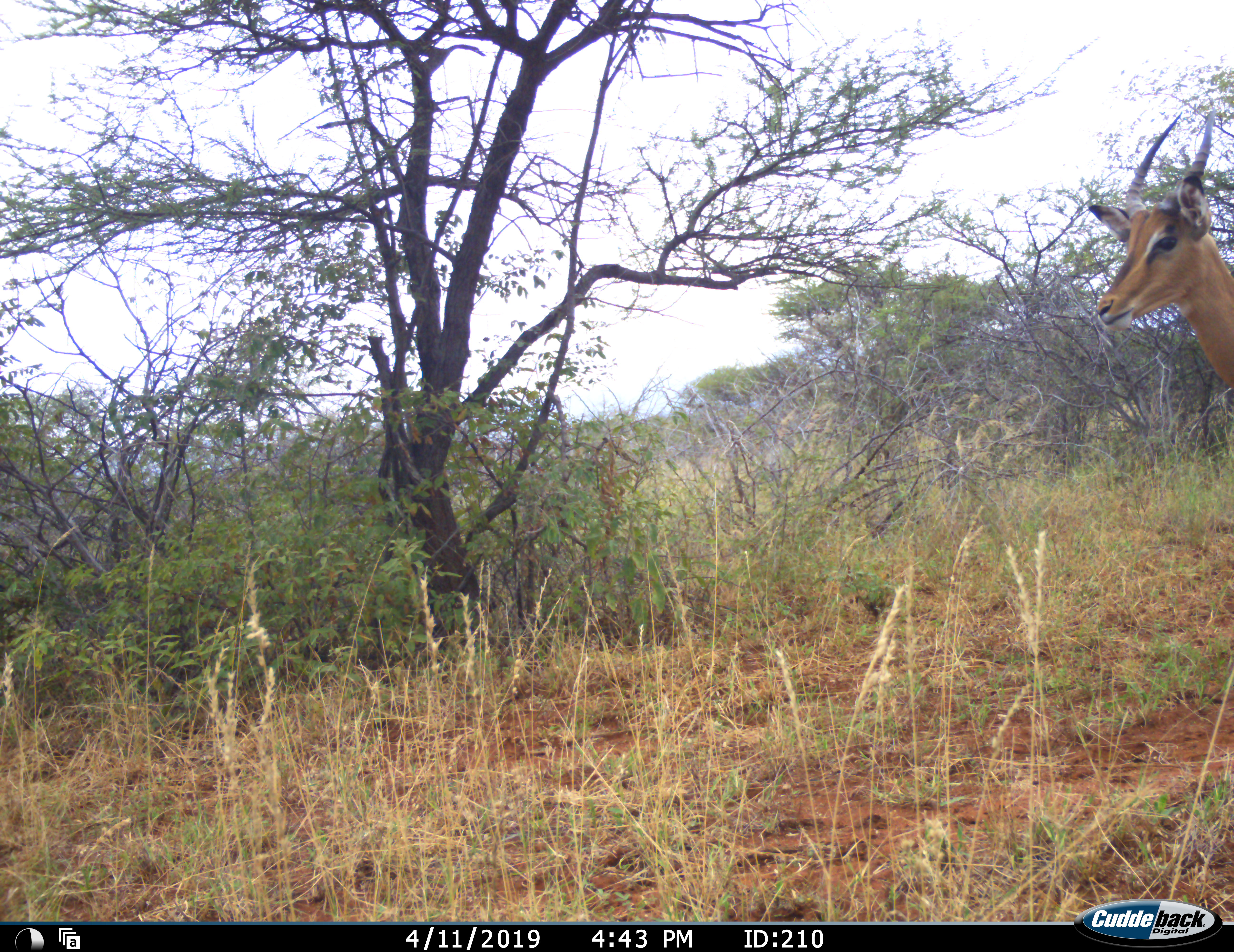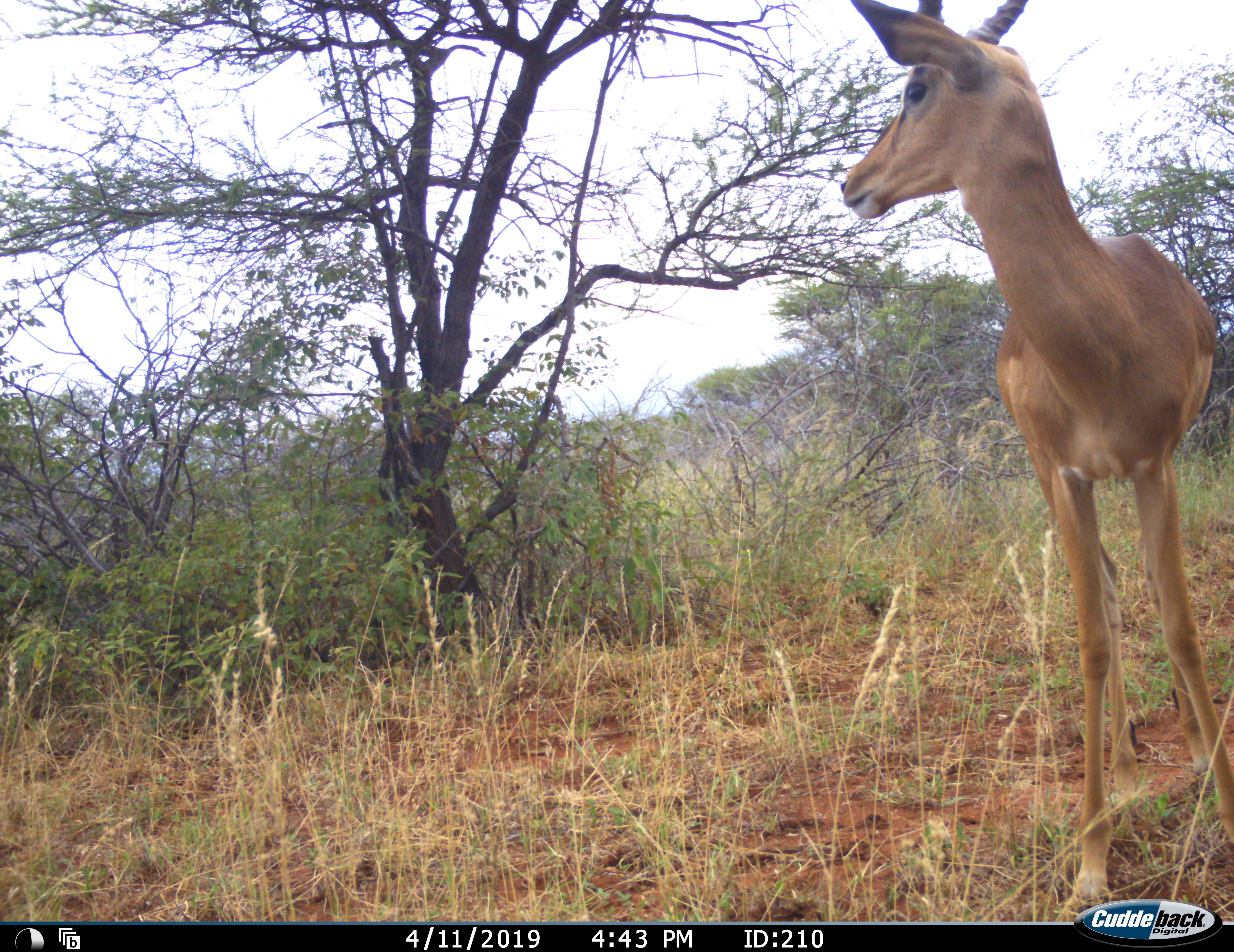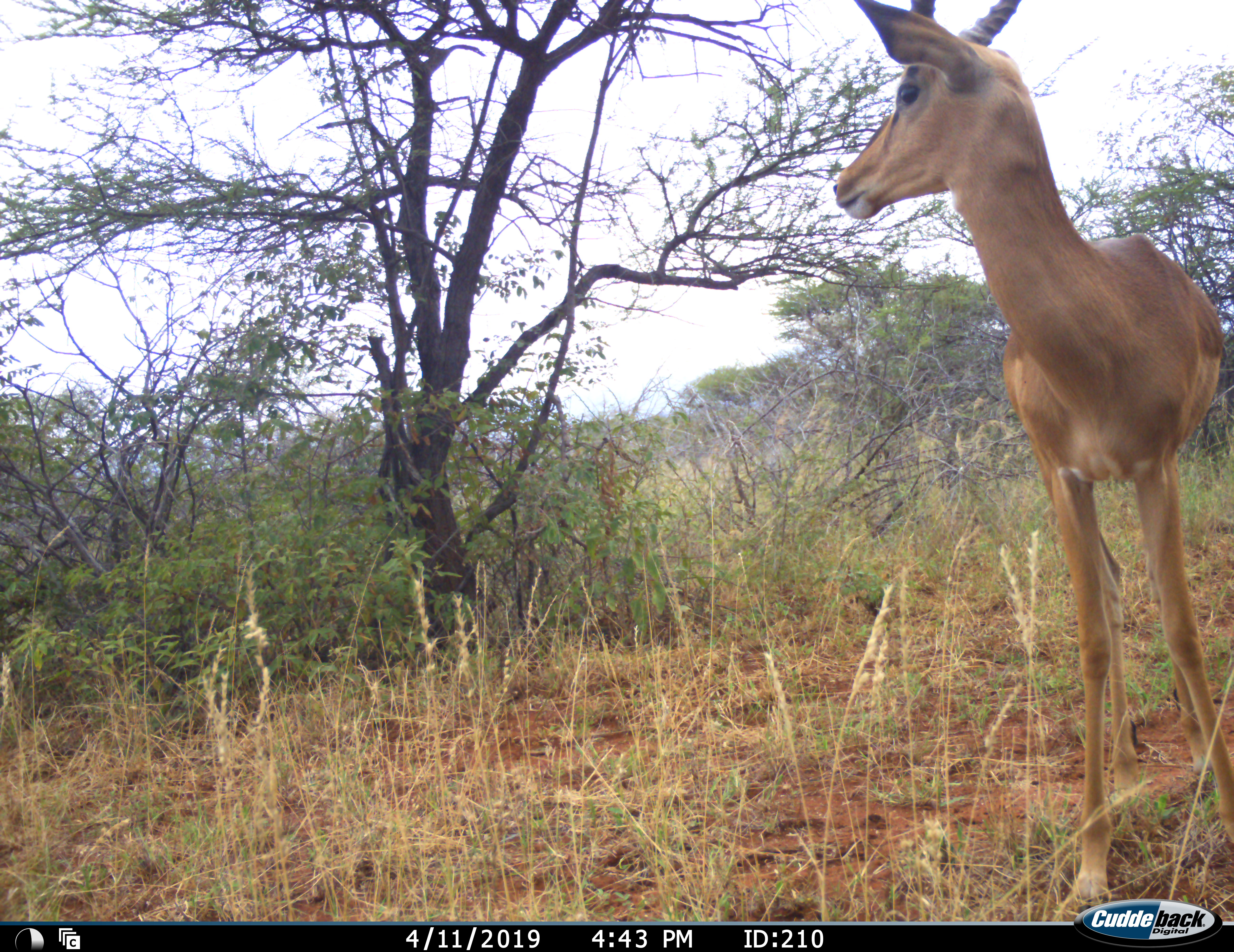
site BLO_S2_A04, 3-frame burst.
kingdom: Animalia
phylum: Chordata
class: Mammalia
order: Artiodactyla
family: Bovidae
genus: Aepyceros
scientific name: Aepyceros melampus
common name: impala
Impala (Aepyceros melampus), count 1. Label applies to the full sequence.